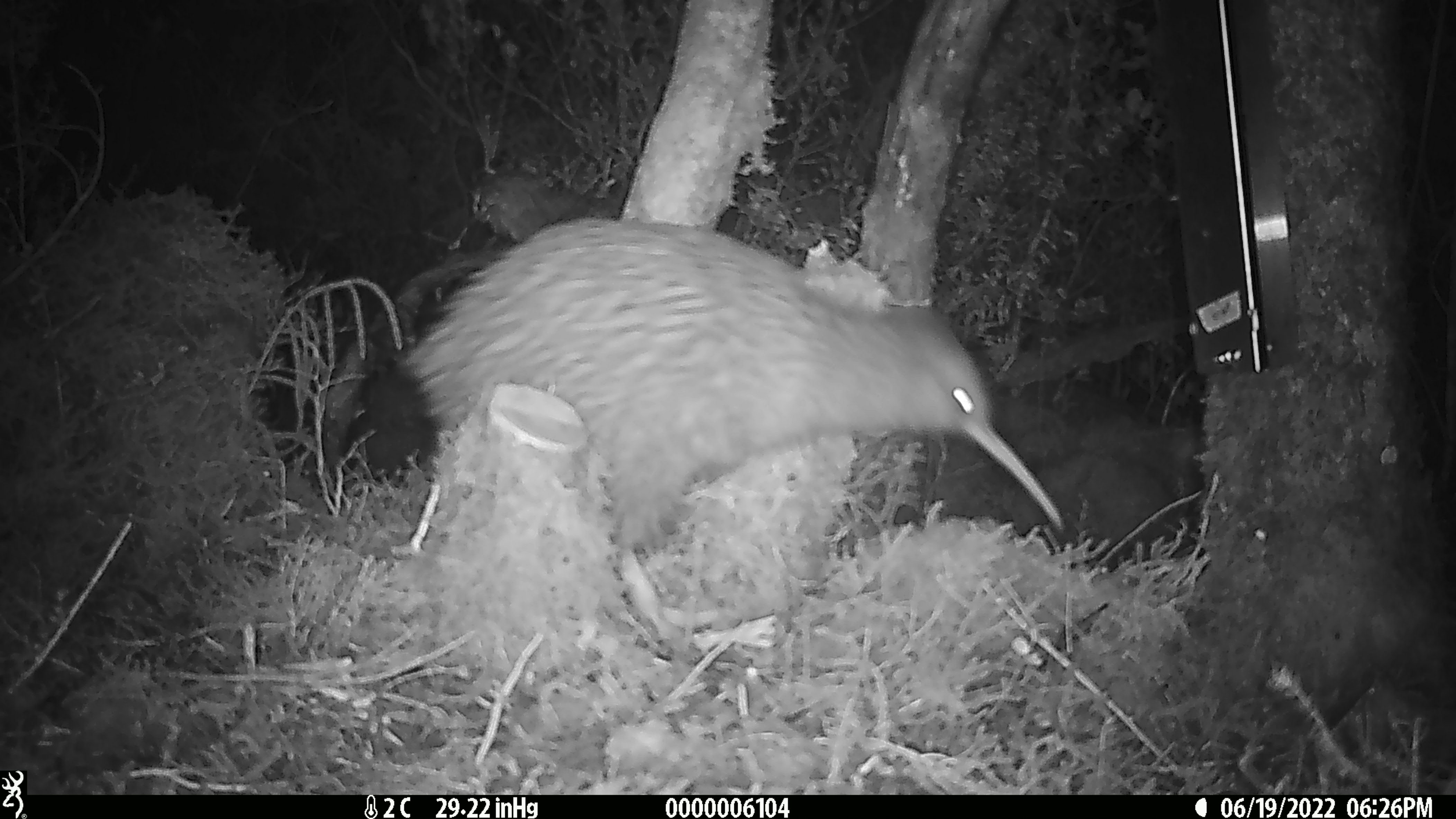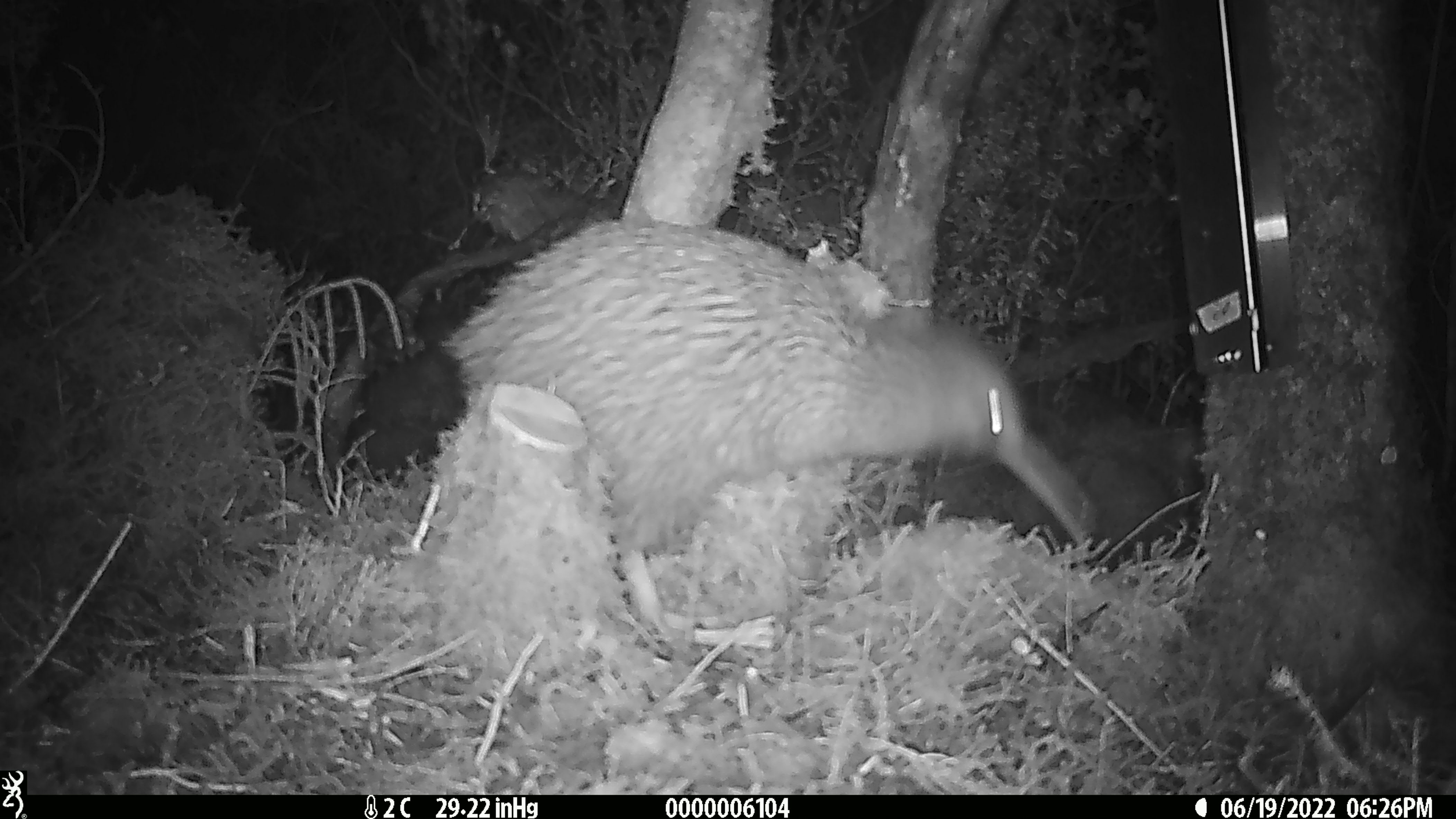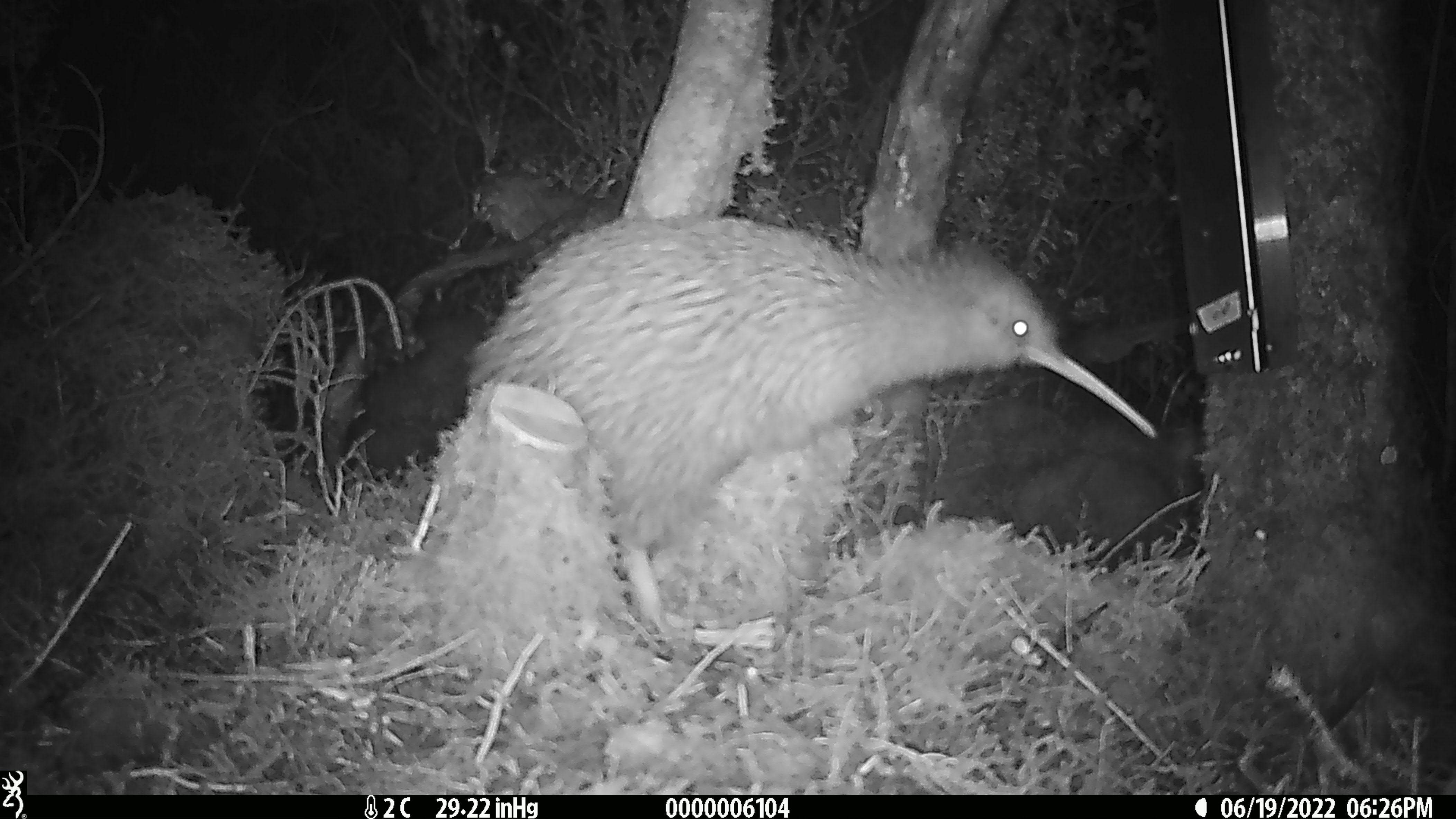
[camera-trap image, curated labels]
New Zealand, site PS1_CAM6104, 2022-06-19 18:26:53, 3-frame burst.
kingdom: Animalia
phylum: Chordata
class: Aves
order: Apterygiformes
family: Apterygidae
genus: Apteryx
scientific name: Apteryx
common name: kiwi